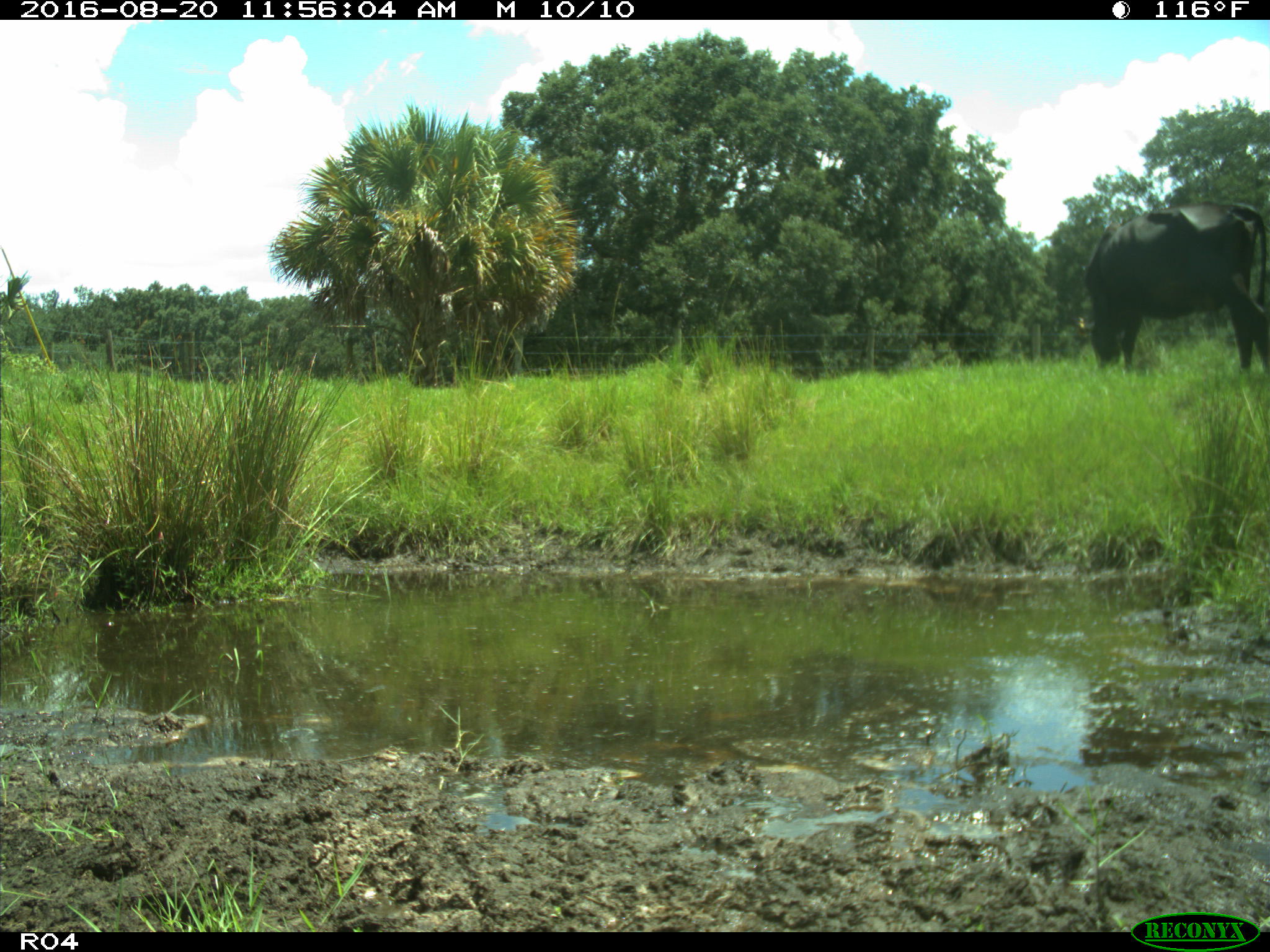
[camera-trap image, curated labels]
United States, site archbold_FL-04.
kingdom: Animalia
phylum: Chordata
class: Mammalia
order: Artiodactyla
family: Bovidae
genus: Bos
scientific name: Bos taurus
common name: domestic cow